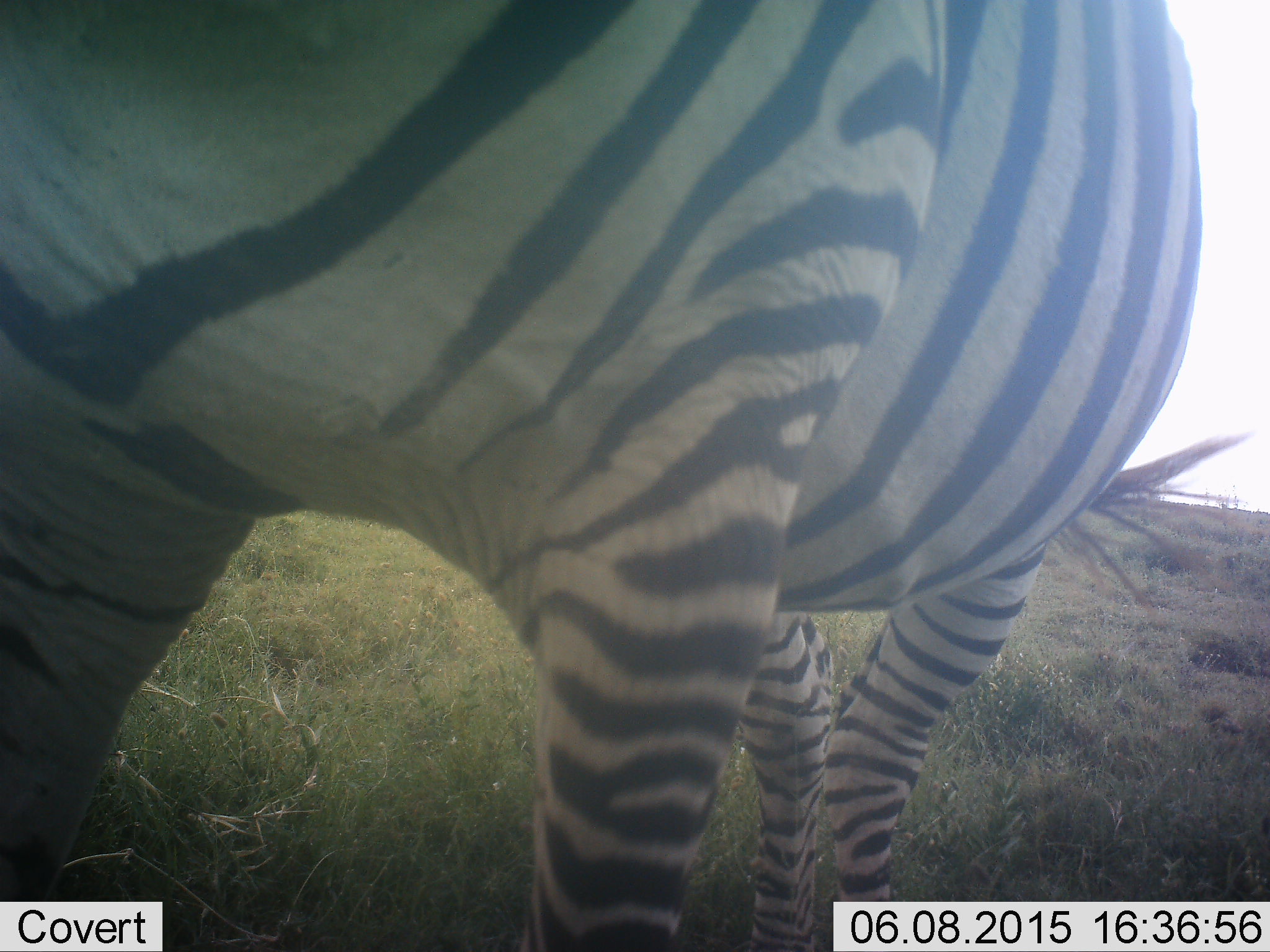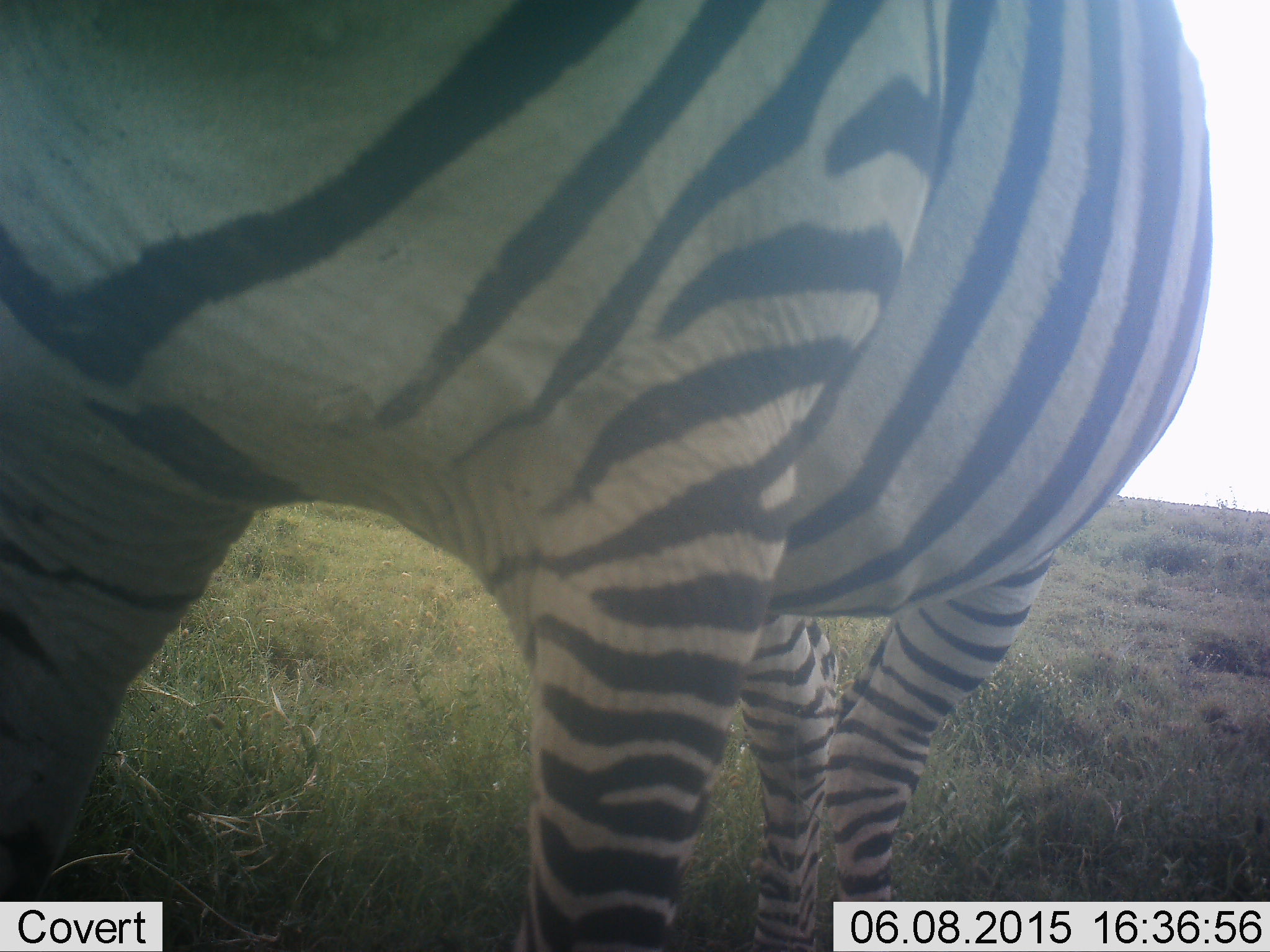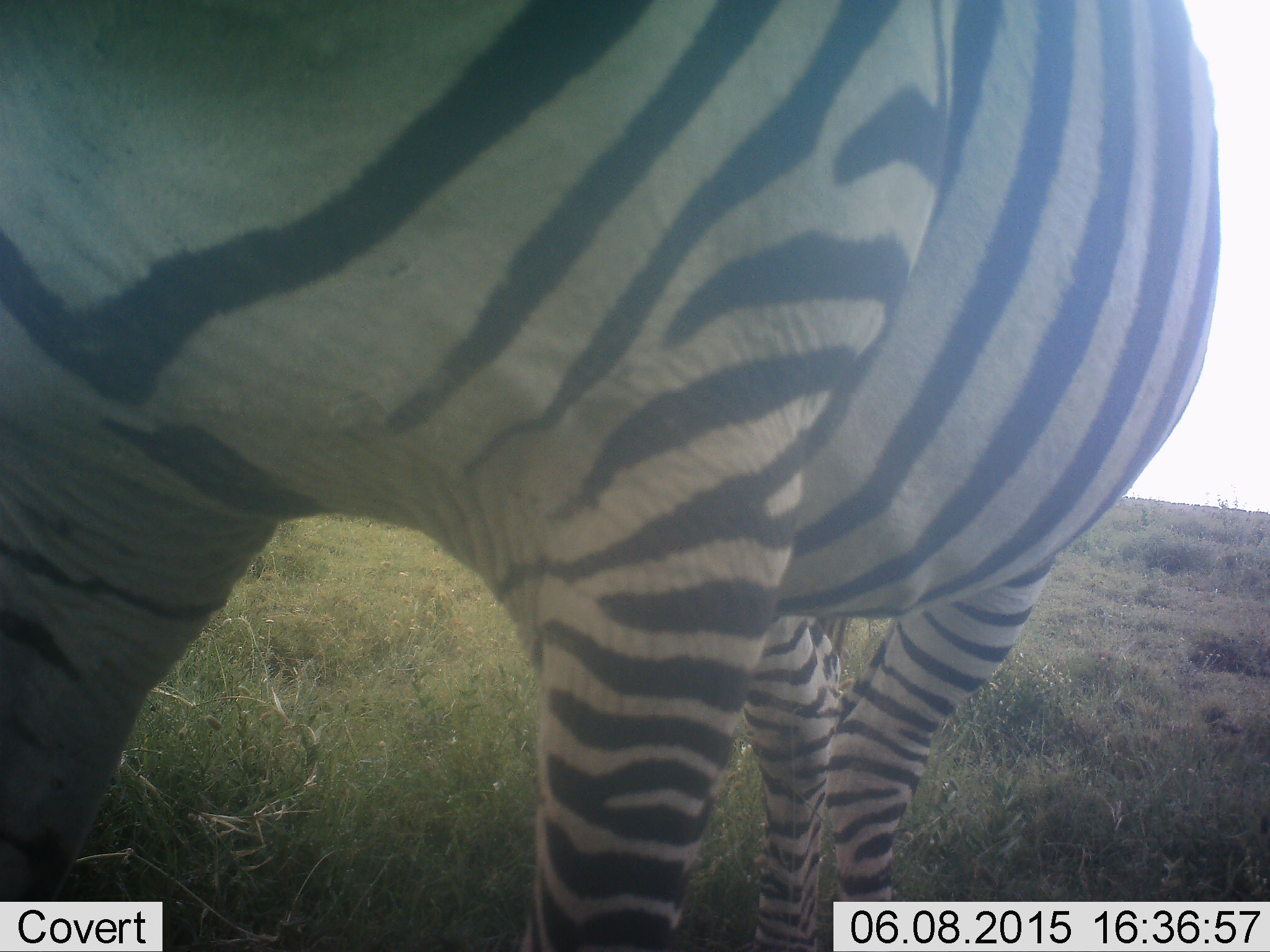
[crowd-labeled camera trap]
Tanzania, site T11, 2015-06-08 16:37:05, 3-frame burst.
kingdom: Animalia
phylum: Chordata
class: Mammalia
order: Perissodactyla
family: Equidae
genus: Equus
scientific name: Equus quagga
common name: plains zebra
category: zebra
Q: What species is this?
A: Zebra (plains zebra) (Equus quagga).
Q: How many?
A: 1.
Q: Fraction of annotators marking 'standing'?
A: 90%.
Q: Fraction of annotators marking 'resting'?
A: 0%.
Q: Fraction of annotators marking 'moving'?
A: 10%.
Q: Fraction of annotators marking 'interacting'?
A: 0%.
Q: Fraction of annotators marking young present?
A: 0%.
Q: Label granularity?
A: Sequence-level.